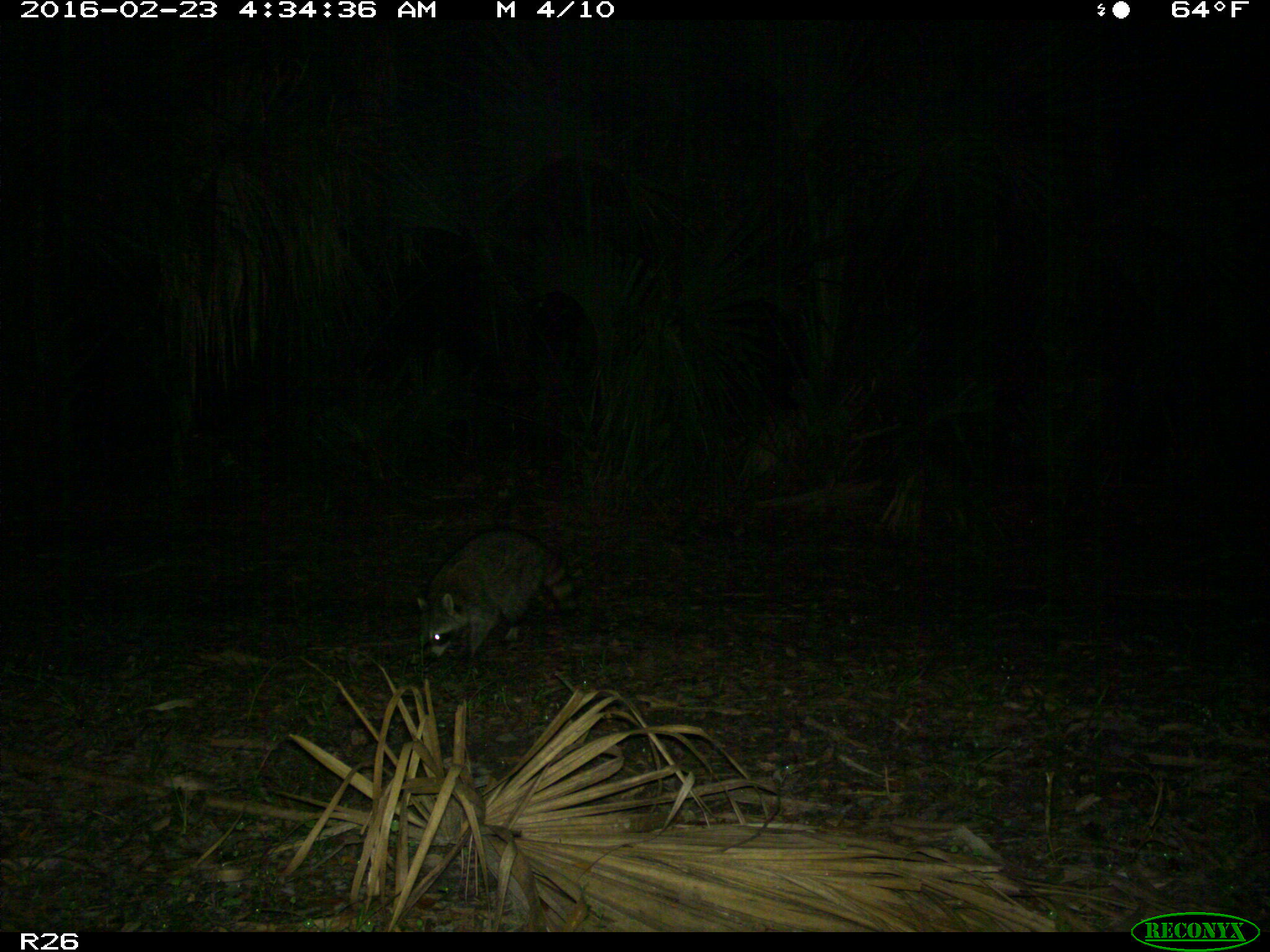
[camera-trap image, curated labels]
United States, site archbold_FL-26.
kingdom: Animalia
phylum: Chordata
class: Mammalia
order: Carnivora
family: Procyonidae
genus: Procyon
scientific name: Procyon lotor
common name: common raccoon